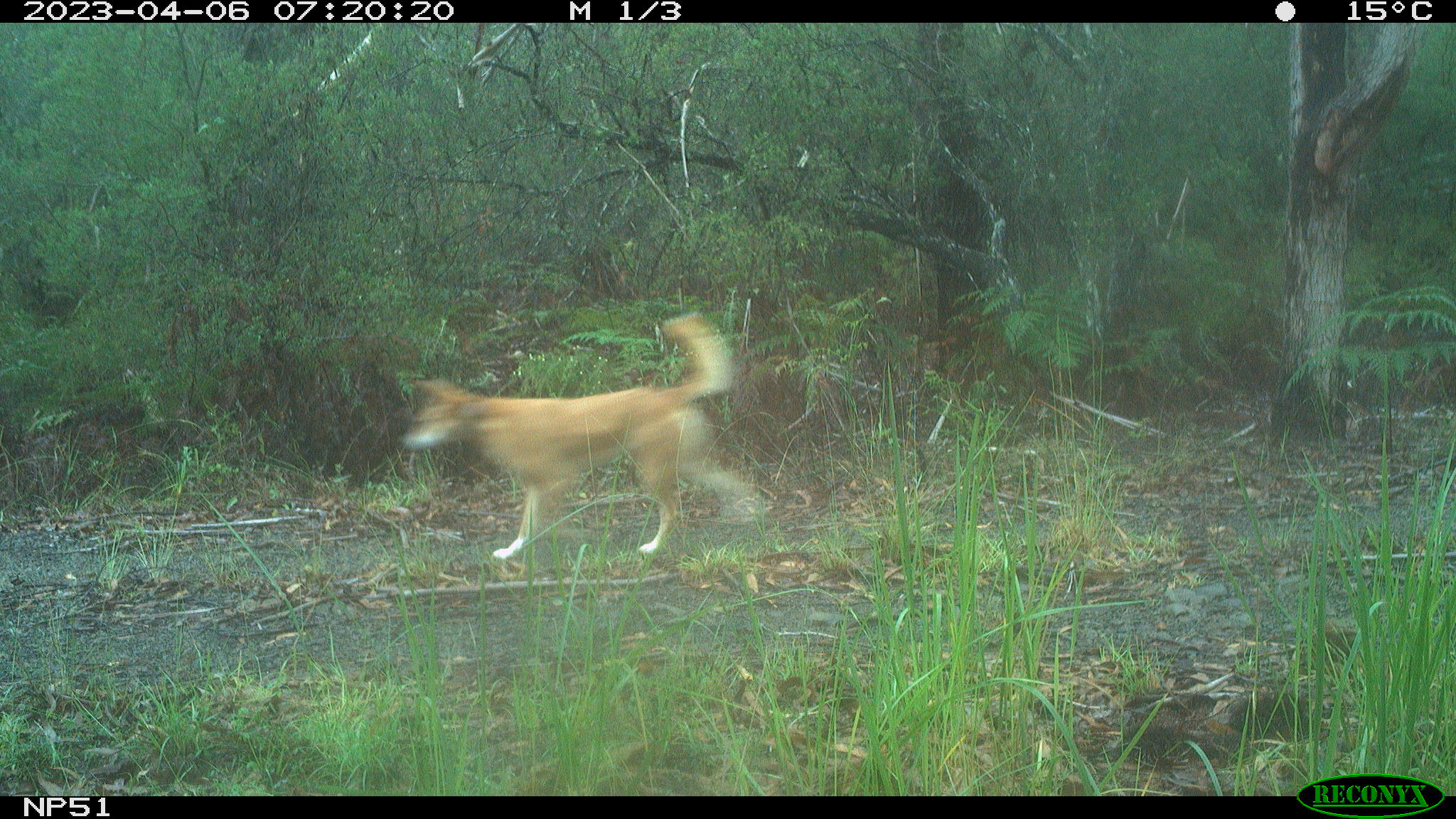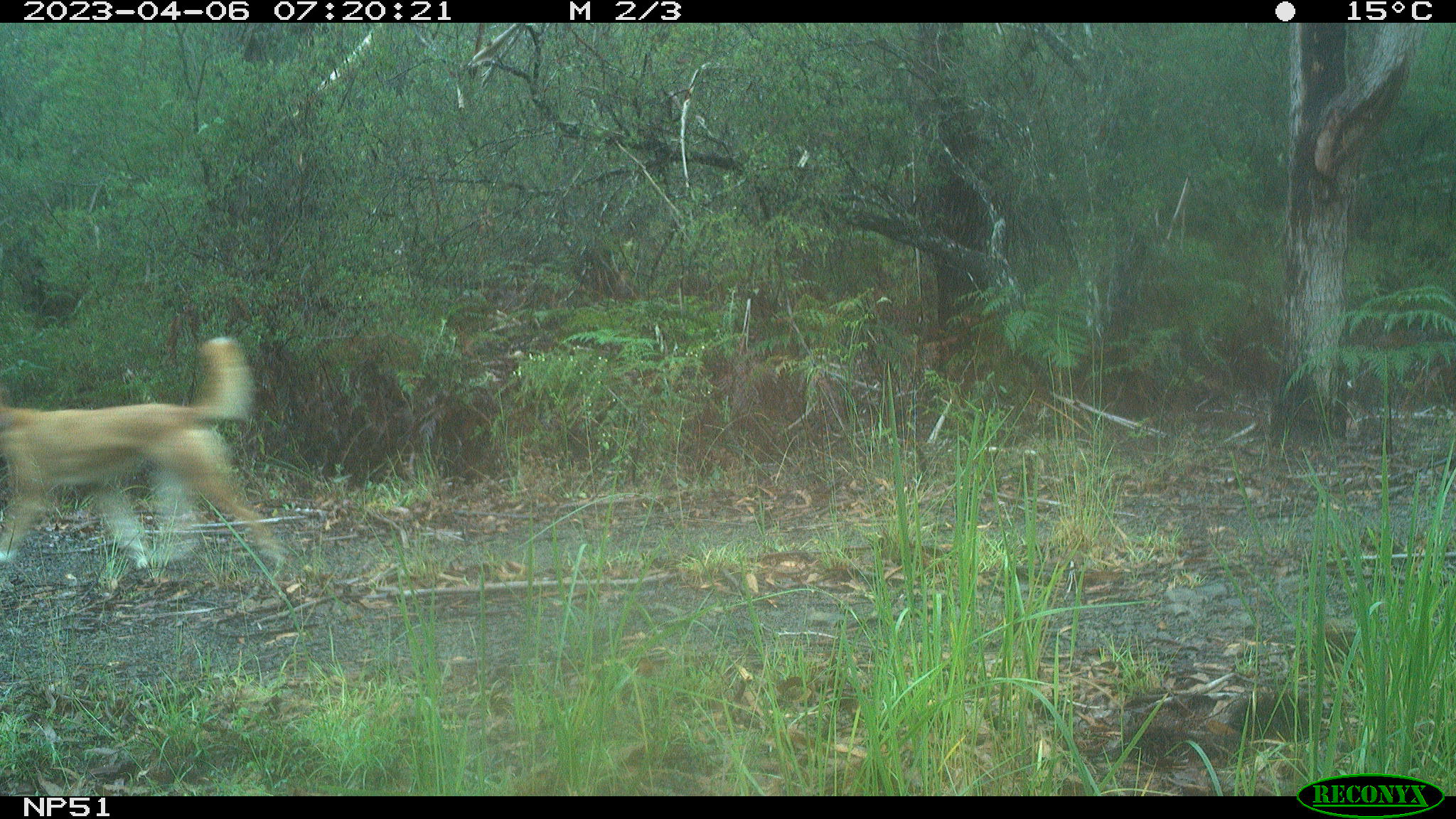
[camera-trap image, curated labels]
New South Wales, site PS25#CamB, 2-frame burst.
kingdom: Animalia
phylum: Chordata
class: Mammalia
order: Carnivora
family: Canidae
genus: Canis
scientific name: Canis familiaris dingo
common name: dingo